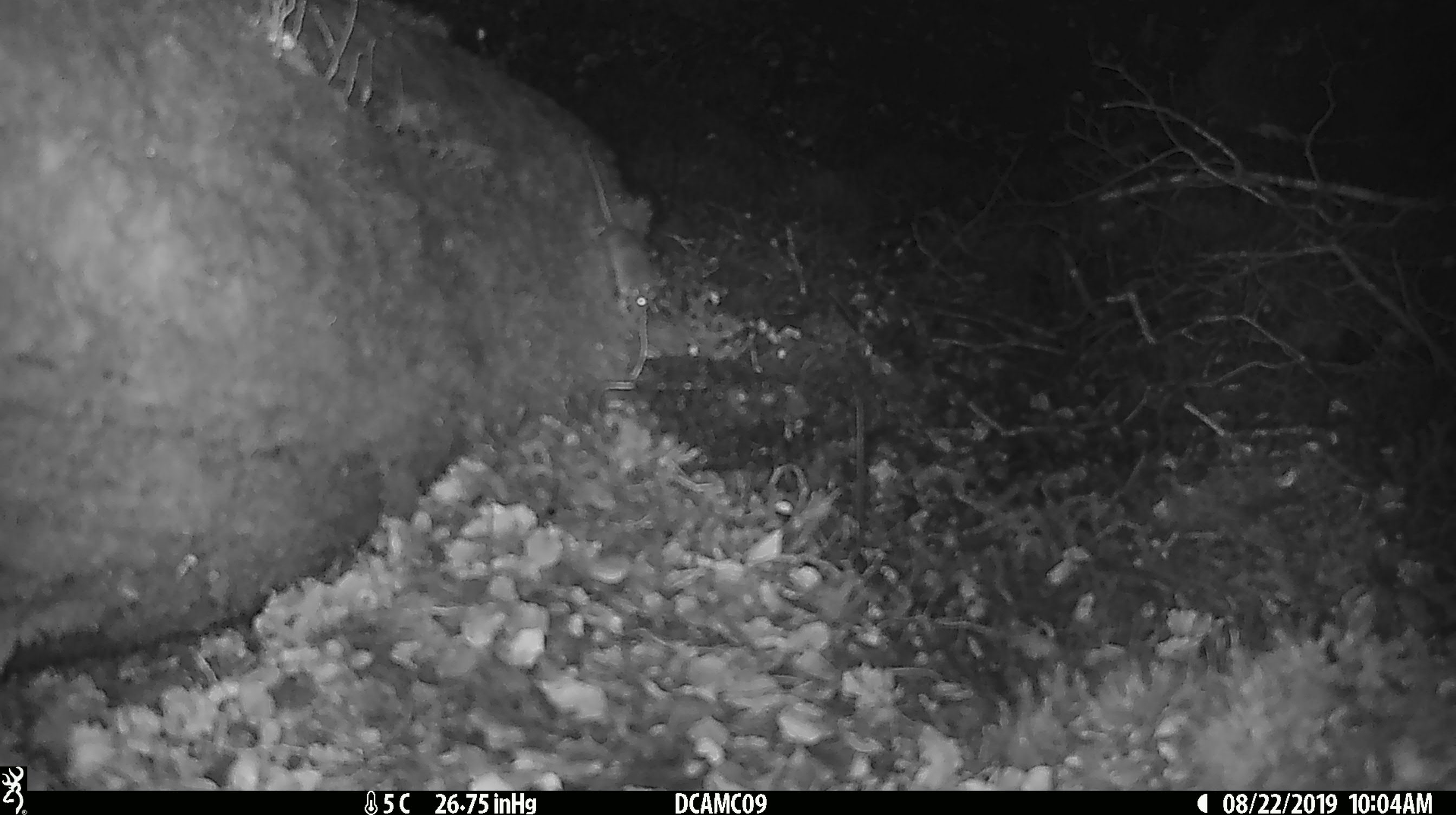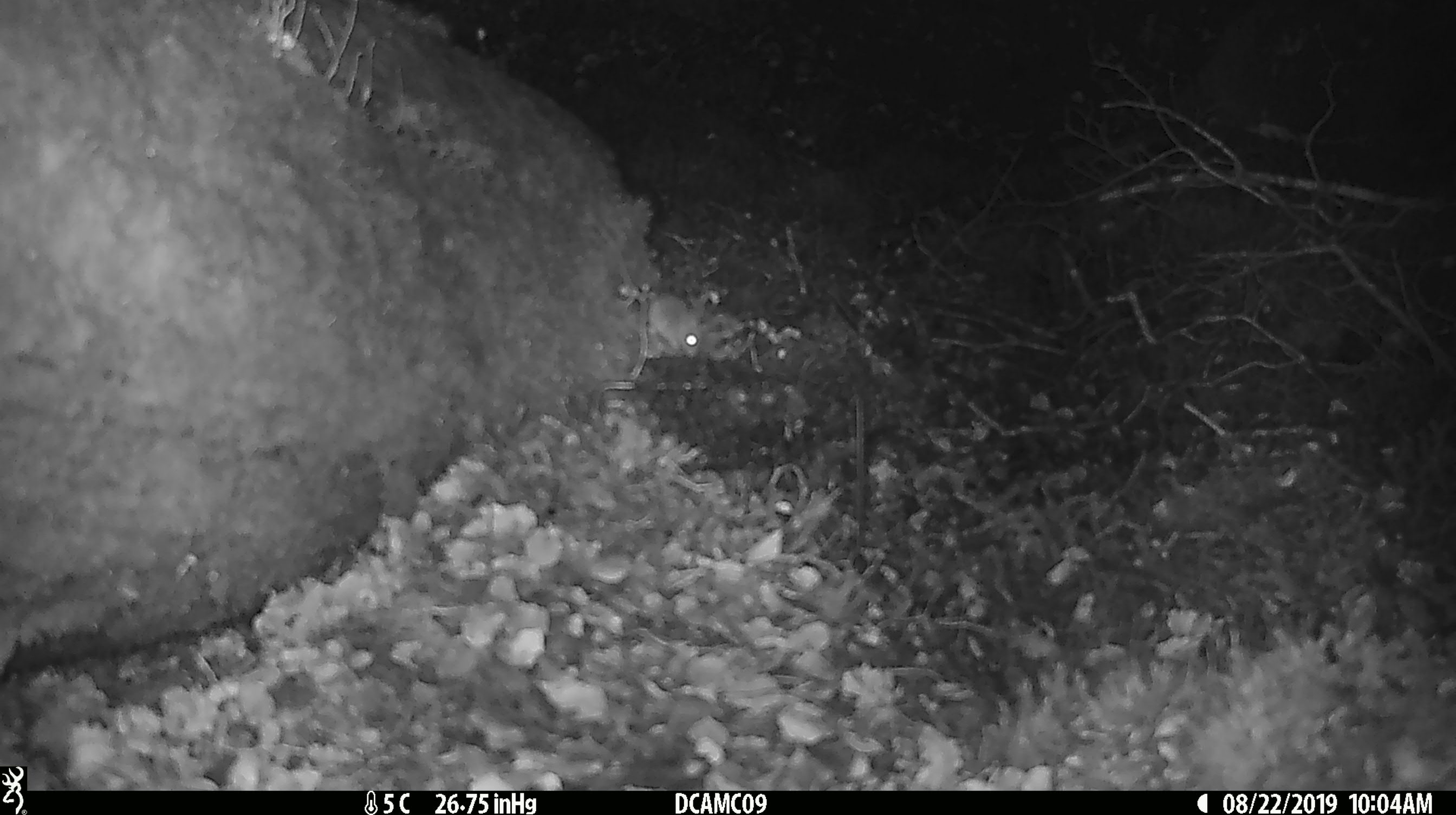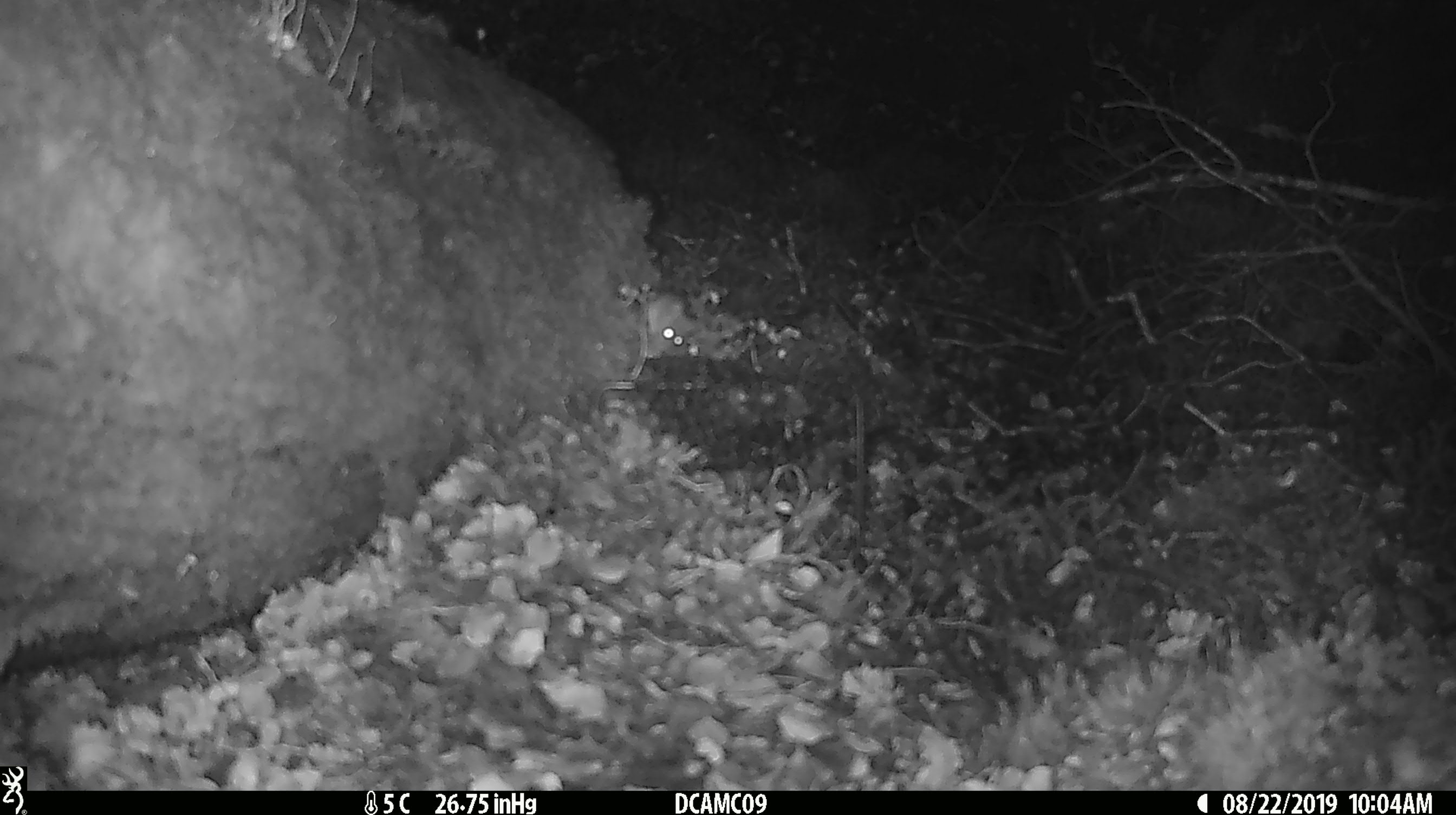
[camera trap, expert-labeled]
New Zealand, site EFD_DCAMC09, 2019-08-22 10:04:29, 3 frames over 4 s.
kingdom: Animalia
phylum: Chordata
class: Mammalia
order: Rodentia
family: Muridae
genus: Mus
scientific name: Mus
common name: mouse